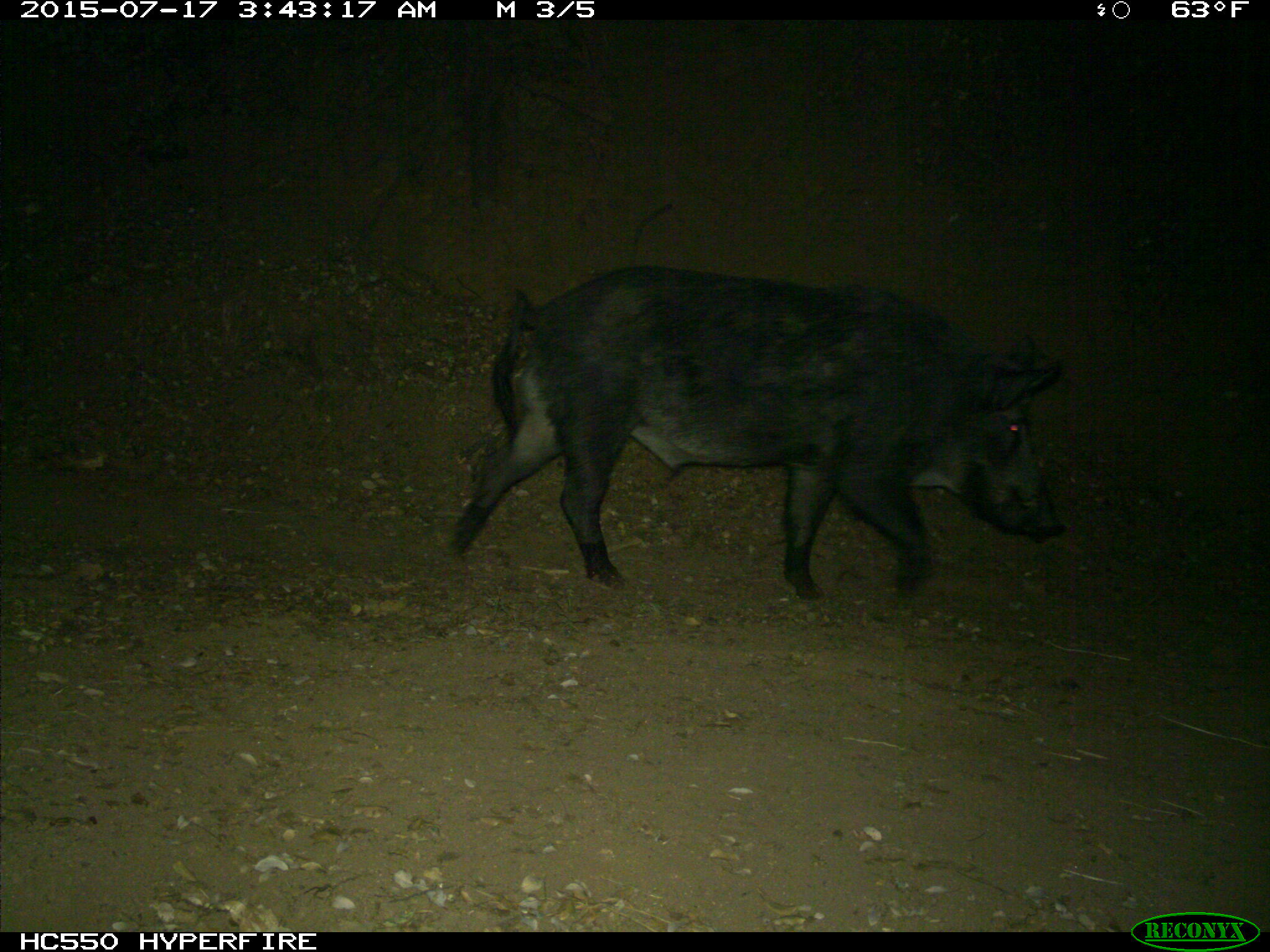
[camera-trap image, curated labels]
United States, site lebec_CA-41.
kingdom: Animalia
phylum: Chordata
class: Mammalia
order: Artiodactyla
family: Suidae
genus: Sus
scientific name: Sus scrofa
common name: wild boar